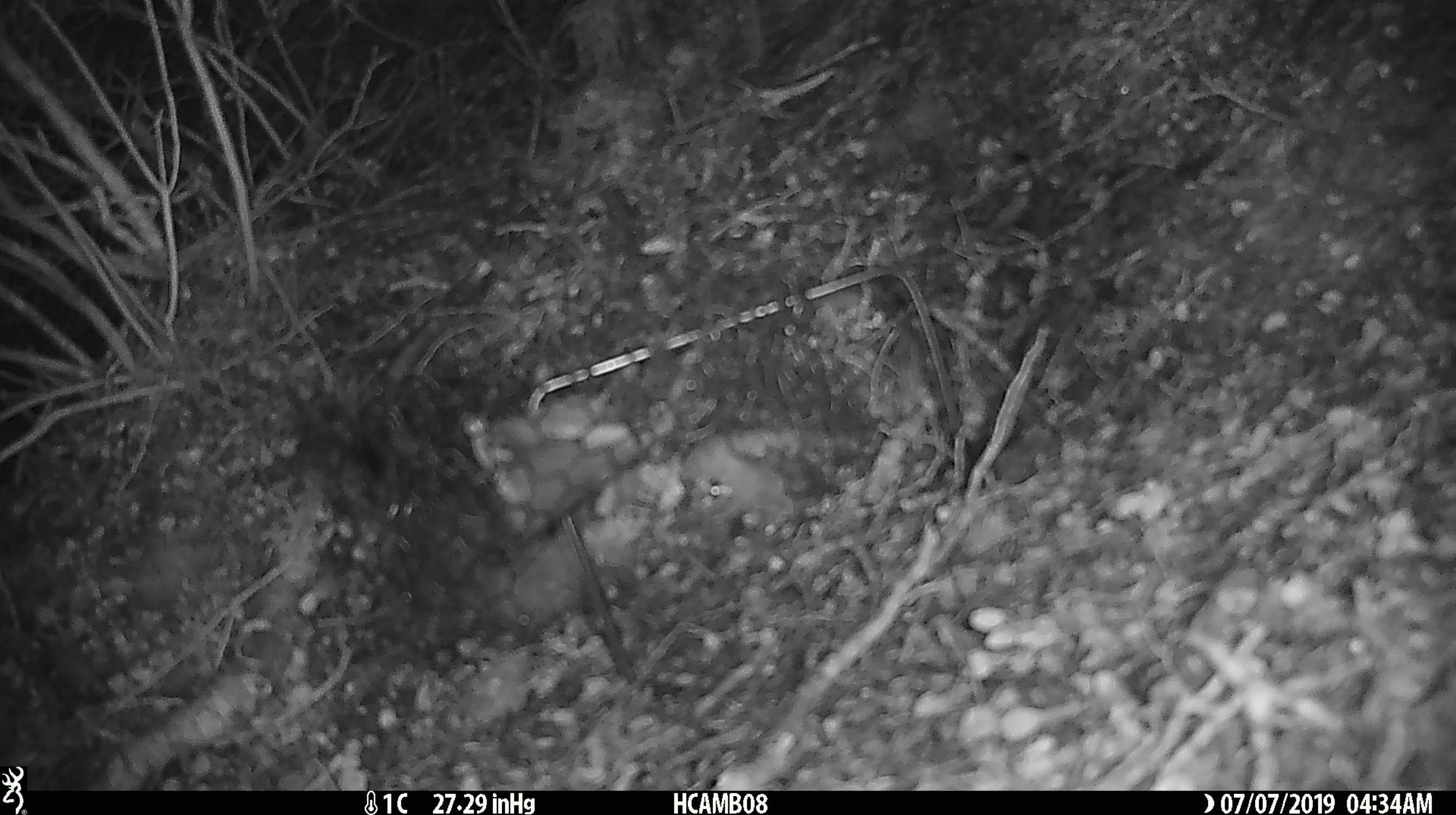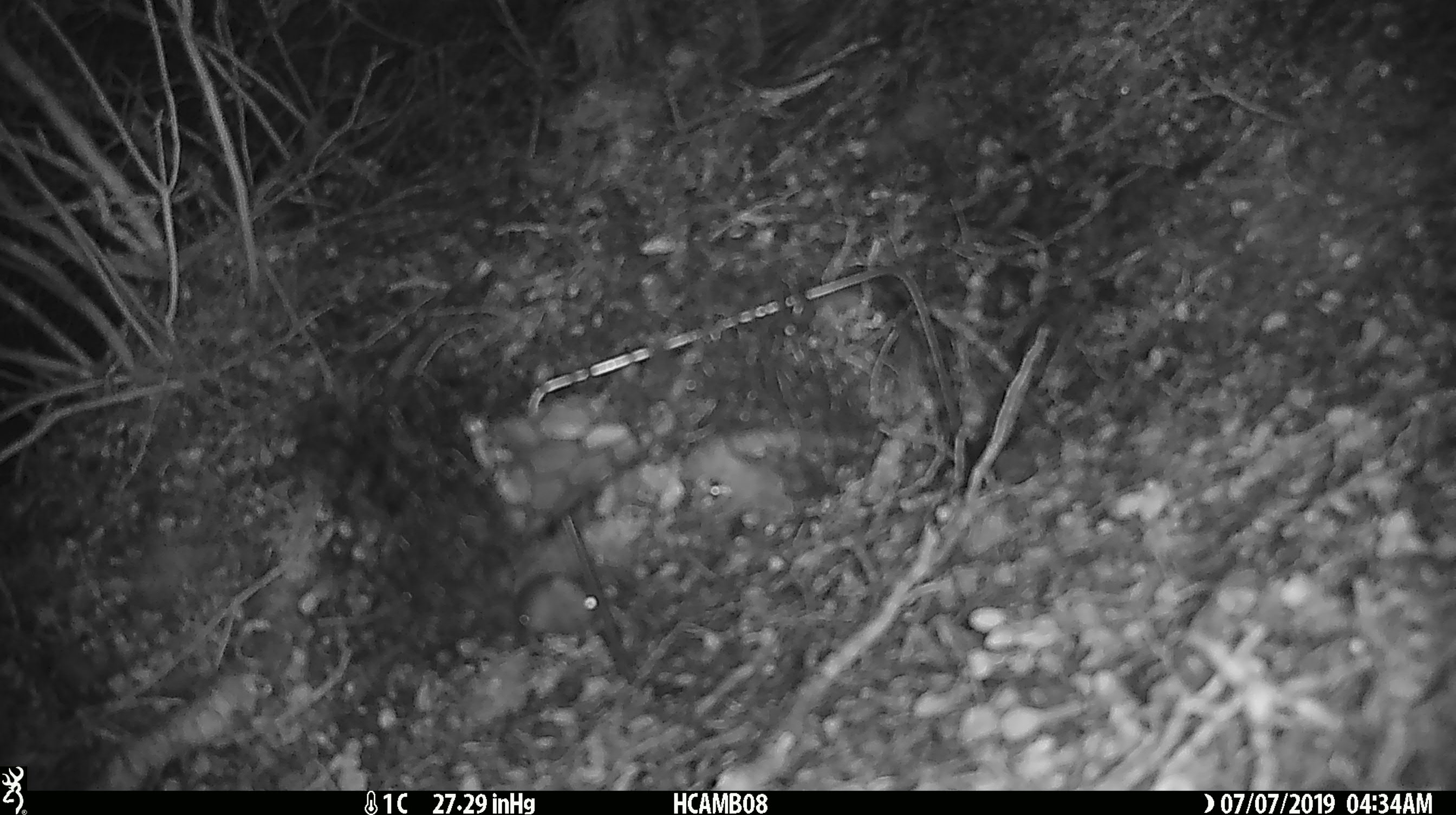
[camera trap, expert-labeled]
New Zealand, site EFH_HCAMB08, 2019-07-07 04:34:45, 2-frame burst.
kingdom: Animalia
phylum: Chordata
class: Mammalia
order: Rodentia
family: Muridae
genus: Mus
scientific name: Mus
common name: mouse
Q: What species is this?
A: Mouse (Mus).